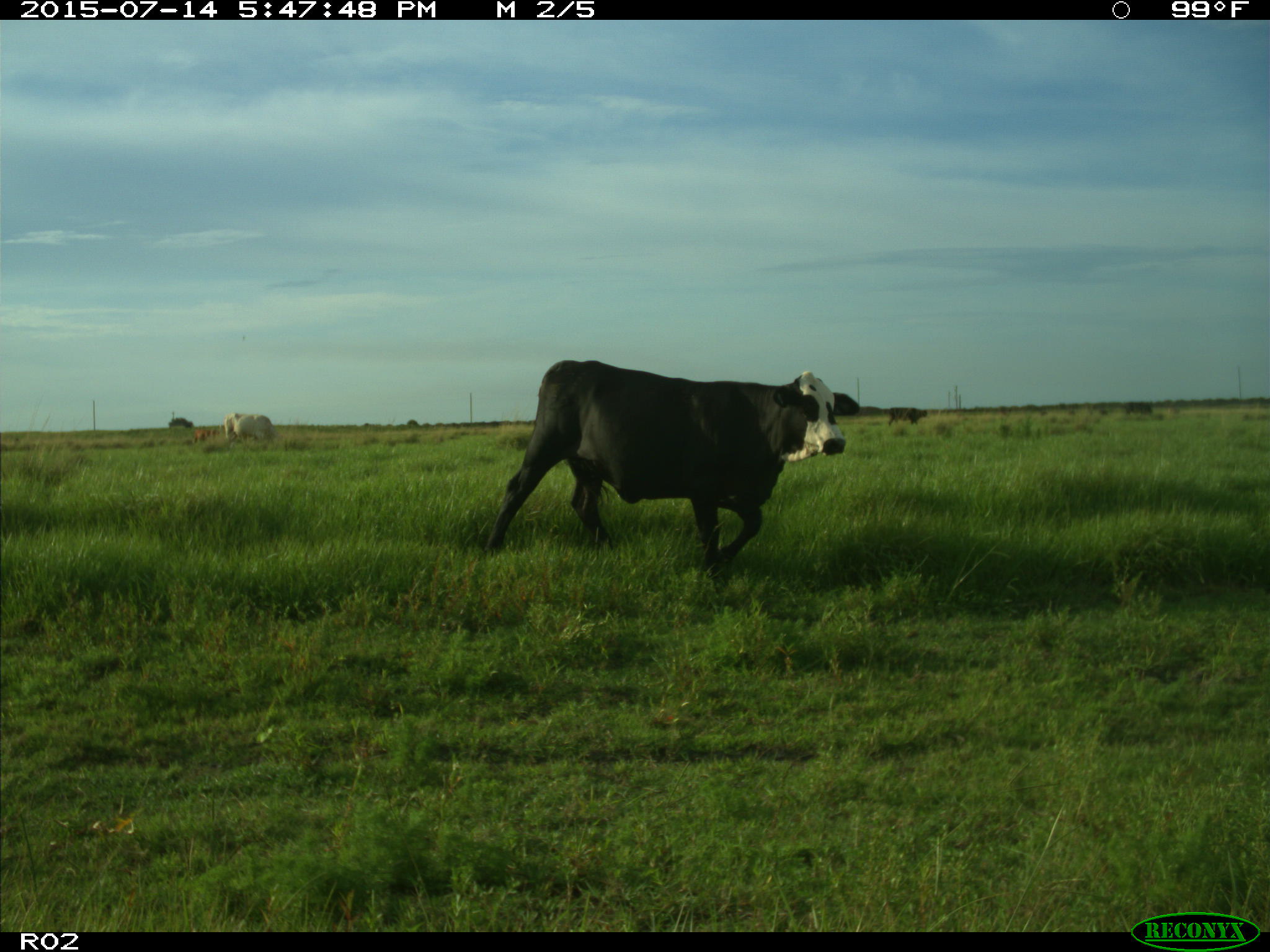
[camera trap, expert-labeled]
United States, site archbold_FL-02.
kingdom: Animalia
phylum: Chordata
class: Mammalia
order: Artiodactyla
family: Bovidae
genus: Bos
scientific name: Bos taurus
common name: domestic cow